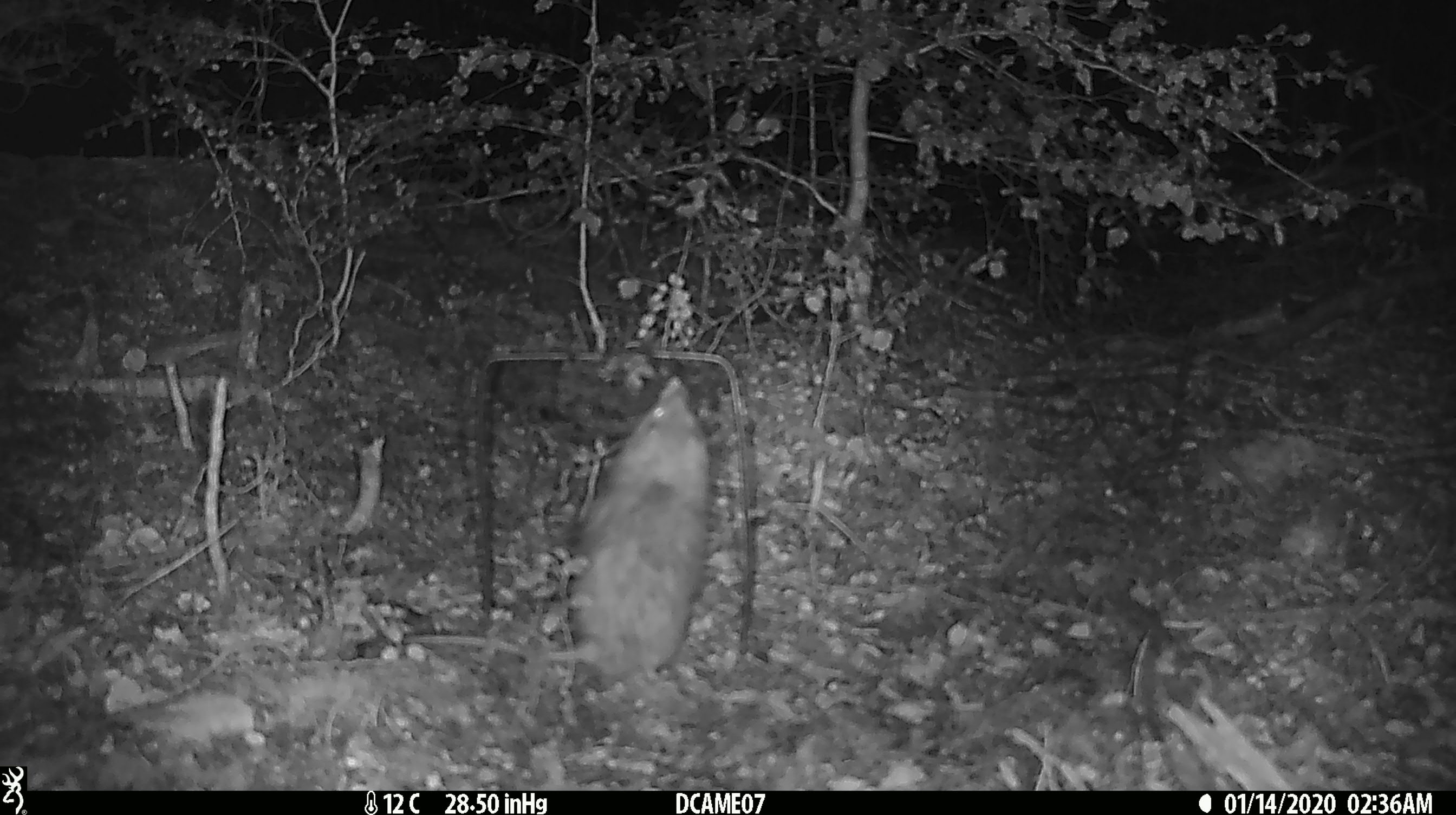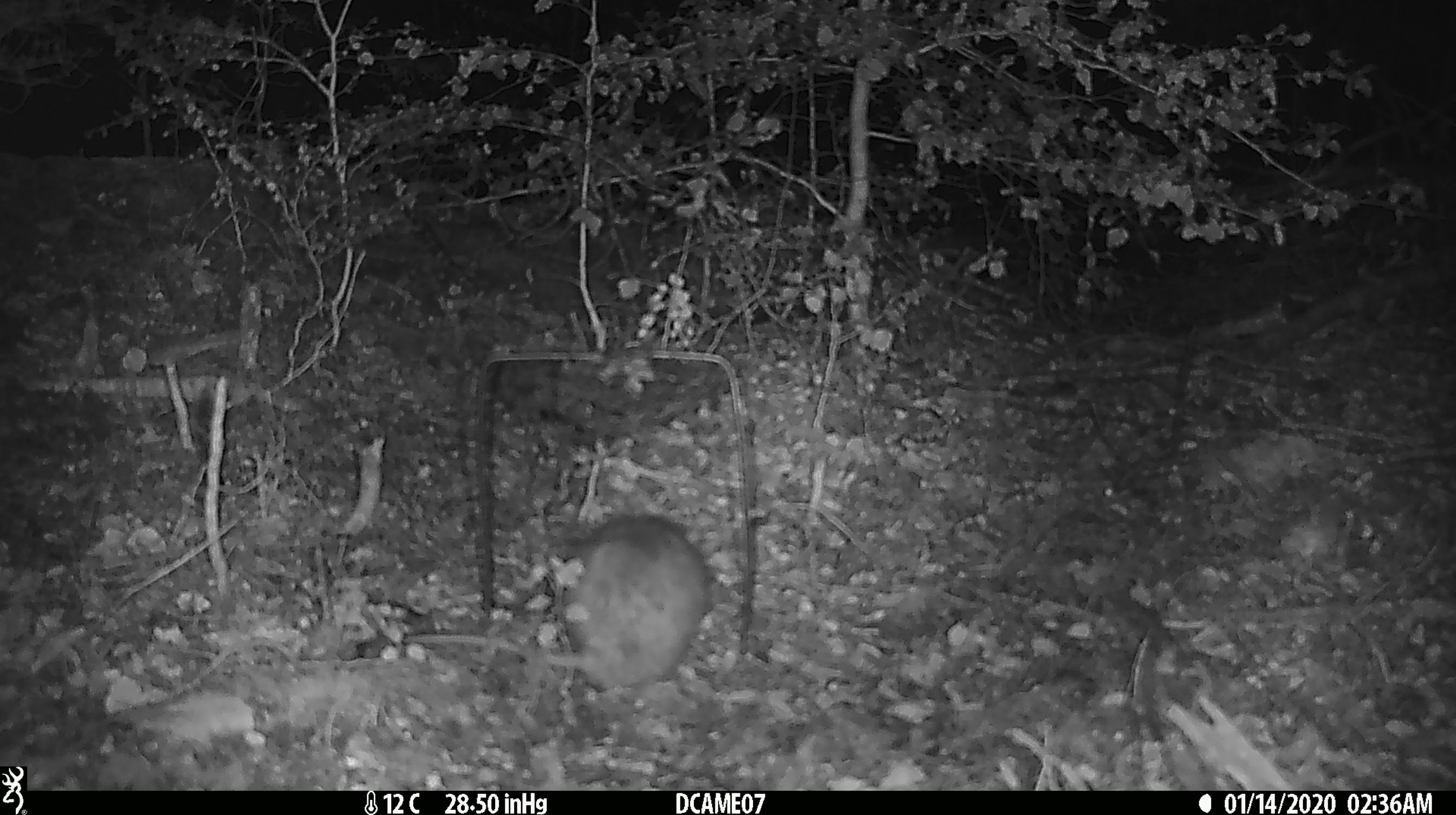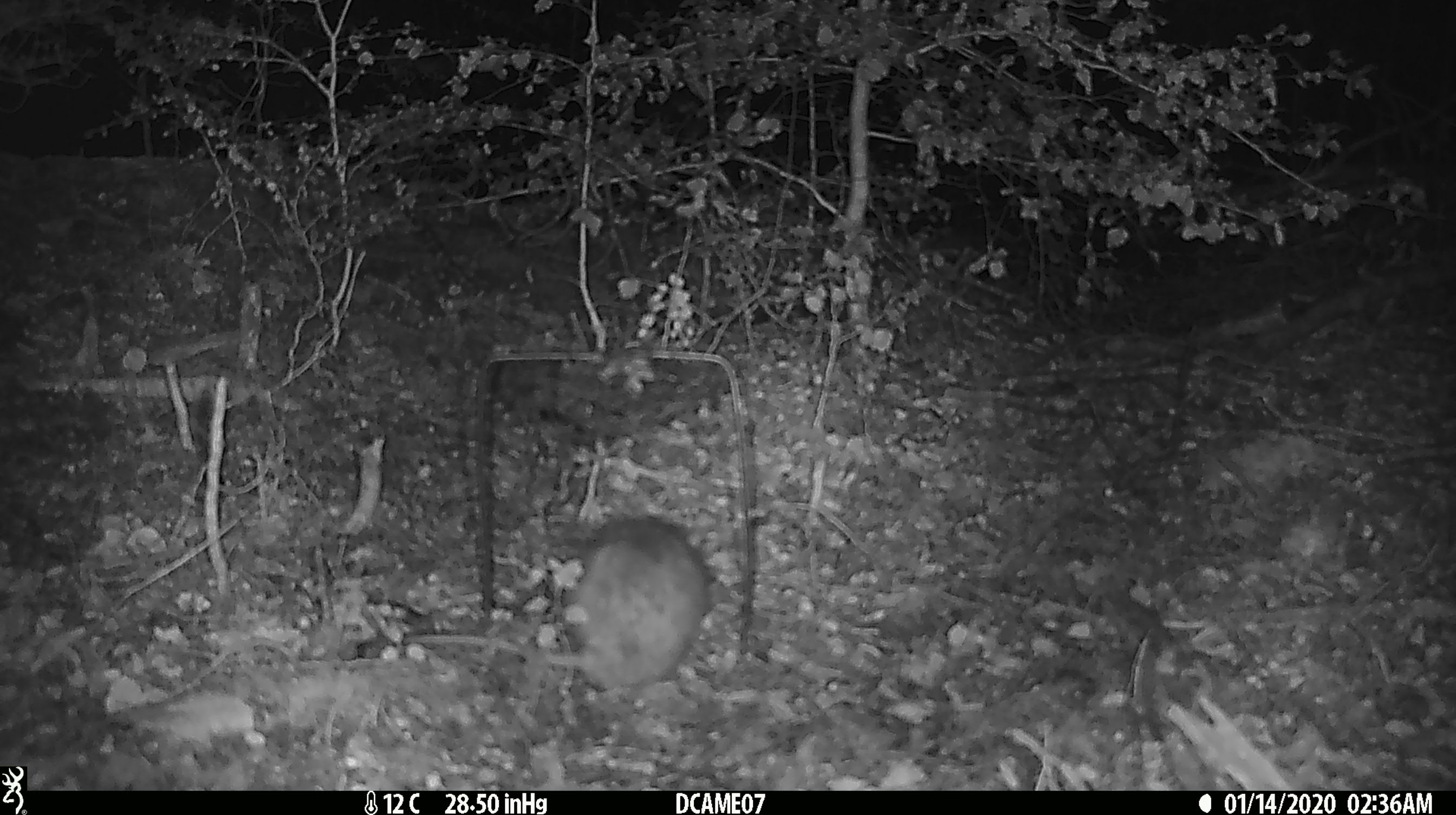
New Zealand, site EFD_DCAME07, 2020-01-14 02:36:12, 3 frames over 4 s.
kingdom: Animalia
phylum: Chordata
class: Mammalia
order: Rodentia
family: Muridae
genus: Rattus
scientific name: Rattus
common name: rat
Rat (Rattus).